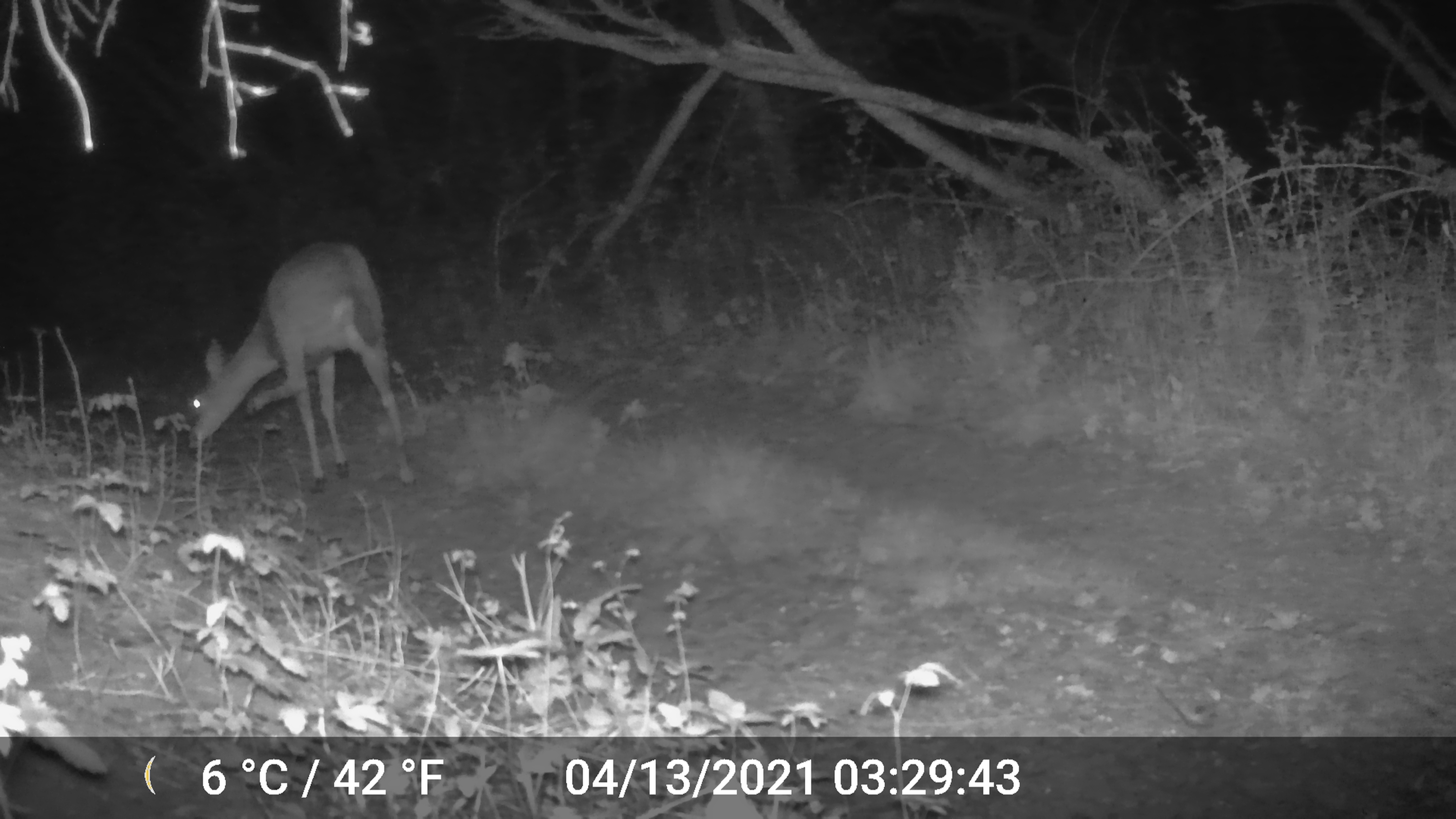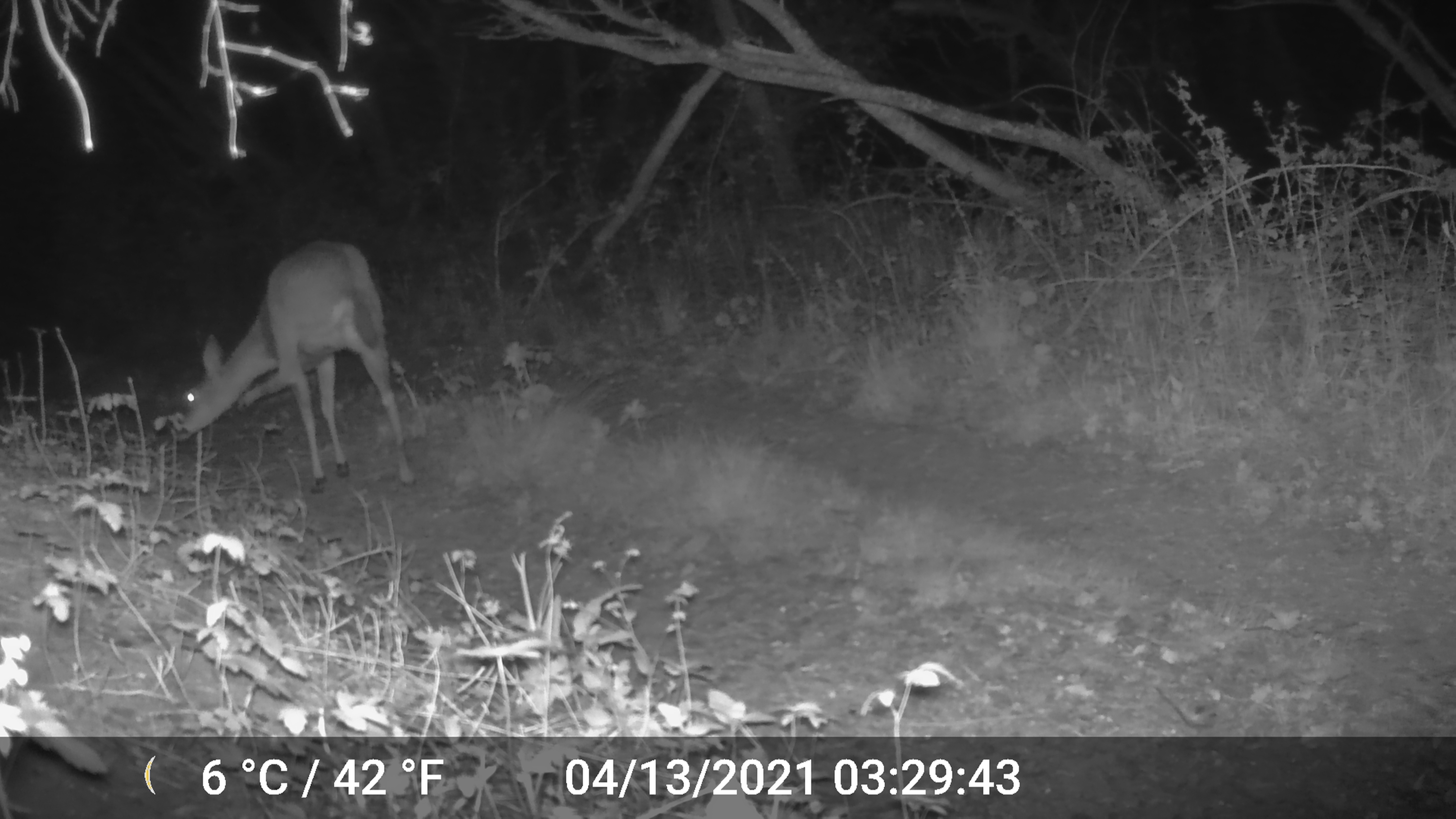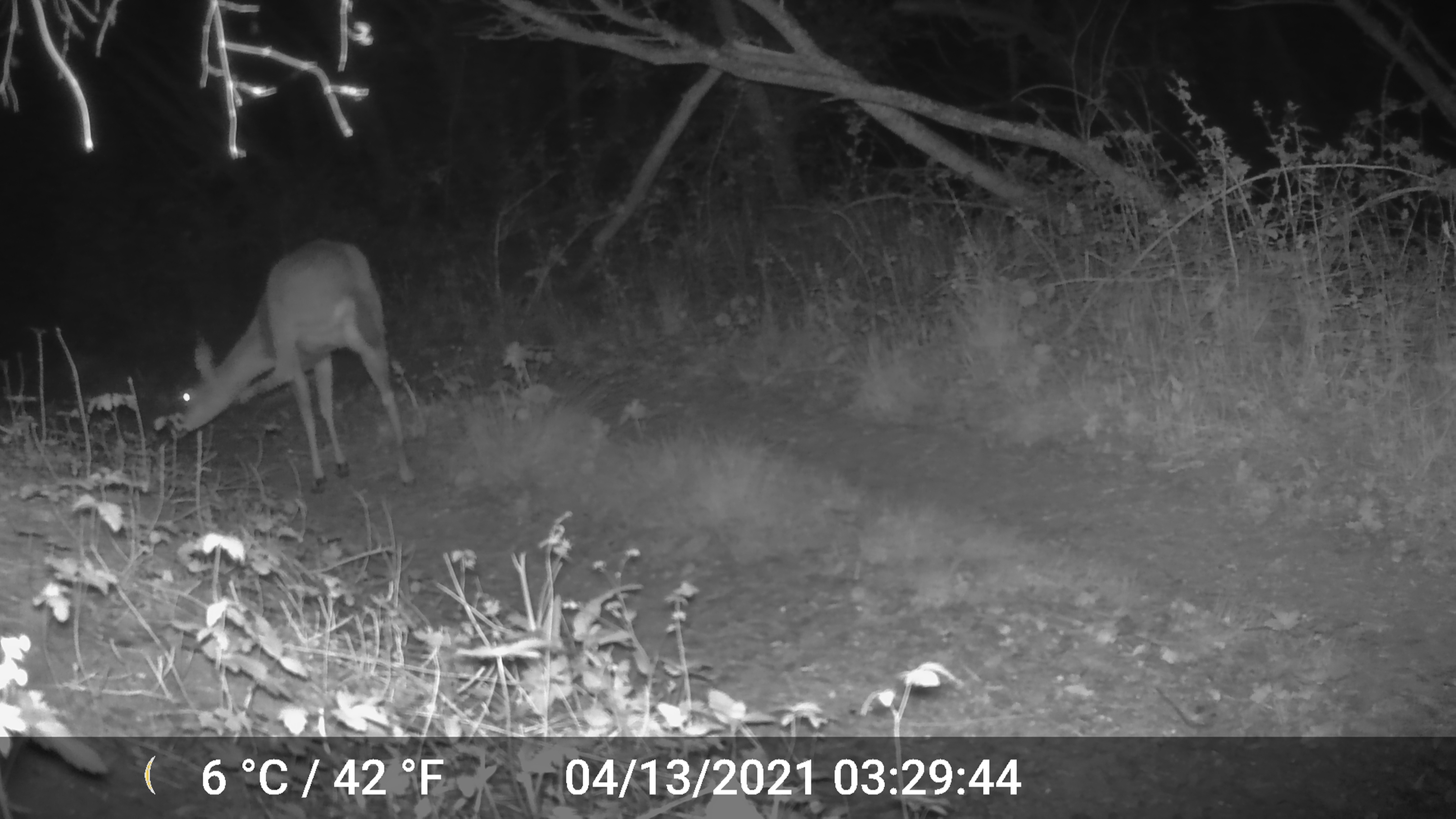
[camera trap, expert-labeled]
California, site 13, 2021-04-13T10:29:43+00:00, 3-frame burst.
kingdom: Animalia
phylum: Chordata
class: Mammalia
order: Artiodactyla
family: Cervidae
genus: Odocoileus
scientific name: Odocoileus hemionus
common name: mule deer